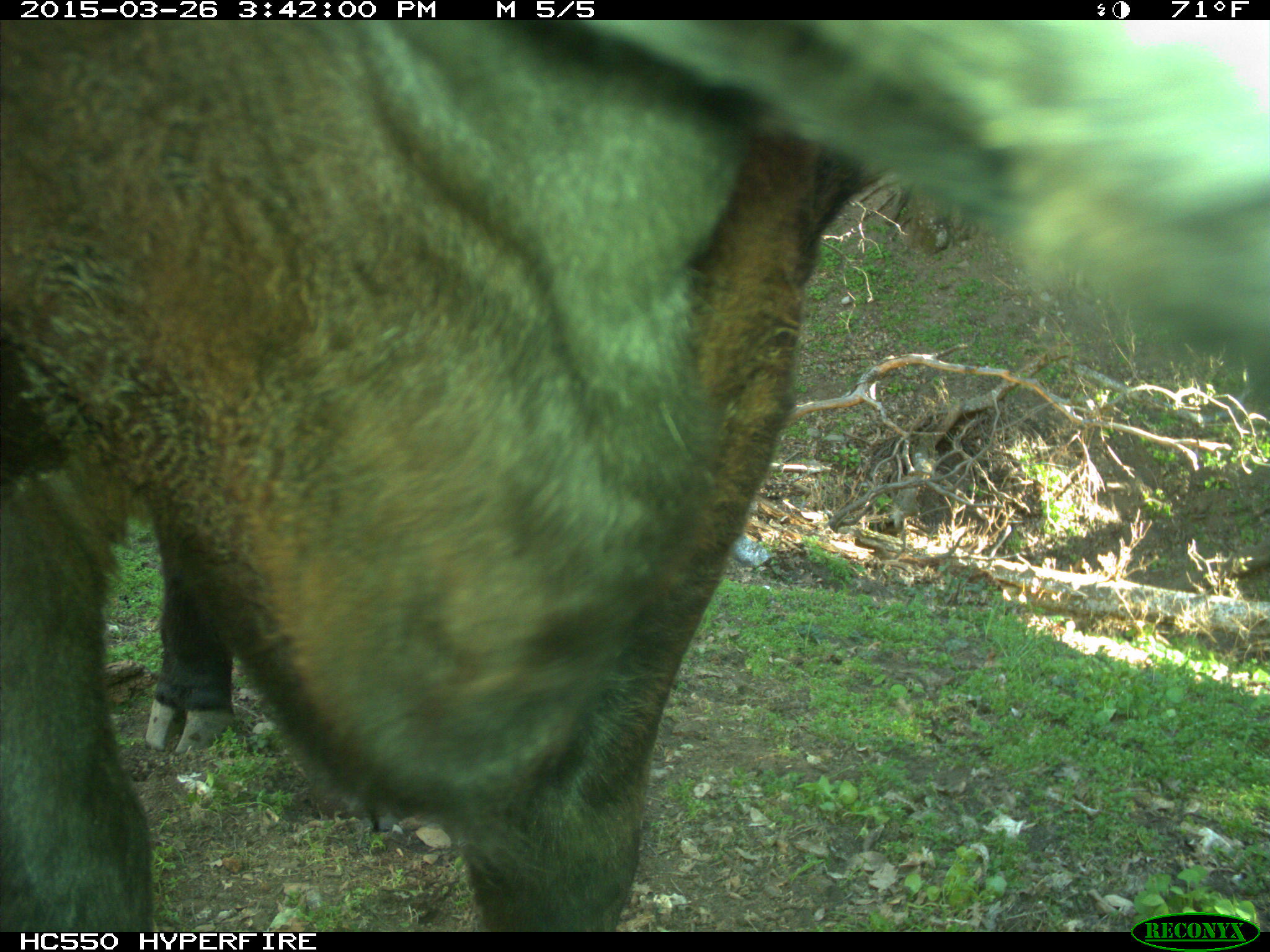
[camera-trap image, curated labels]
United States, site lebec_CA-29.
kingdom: Animalia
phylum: Chordata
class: Mammalia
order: Artiodactyla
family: Bovidae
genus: Bos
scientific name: Bos taurus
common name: domestic cow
Bos taurus (domestic cow).